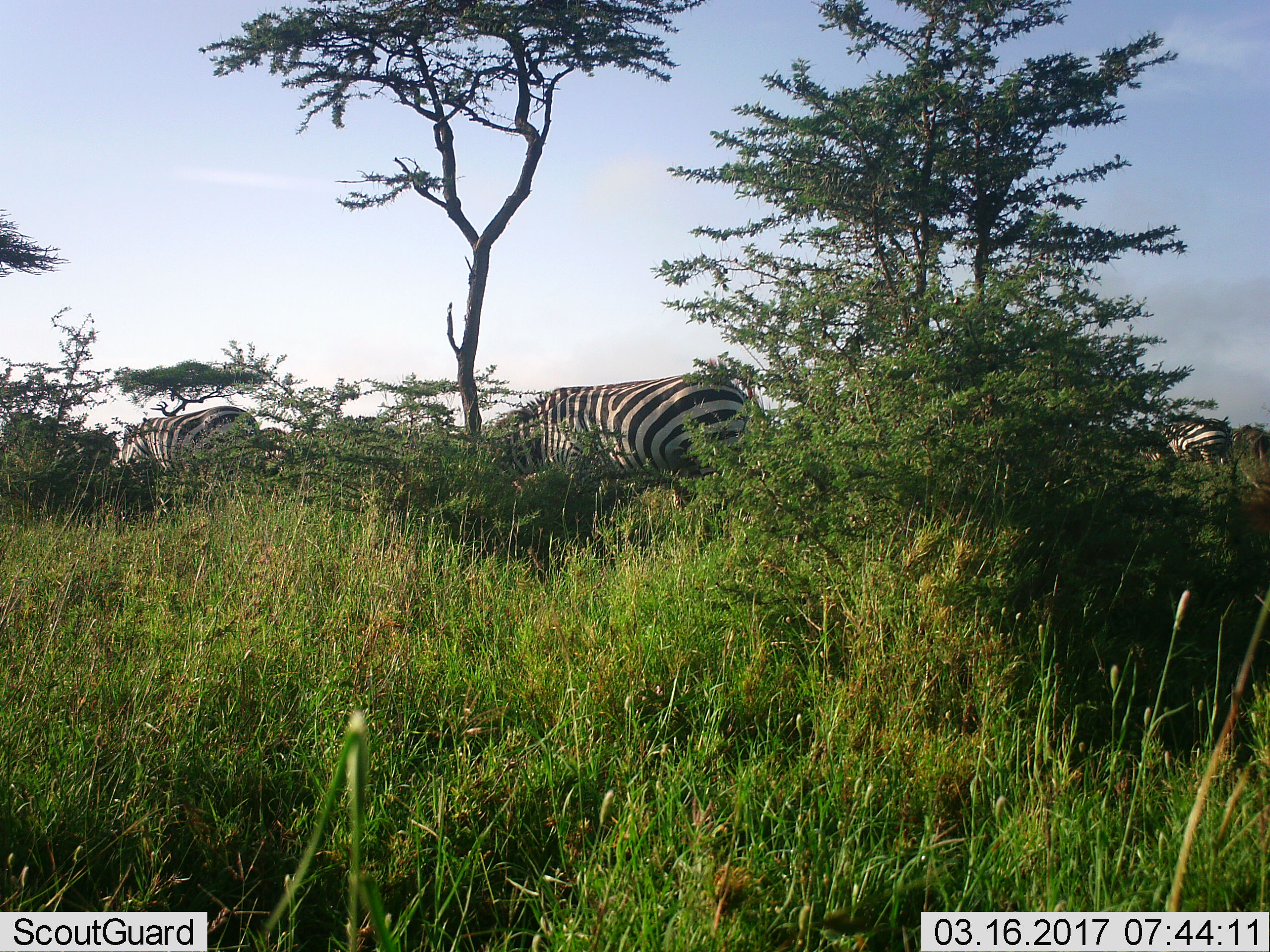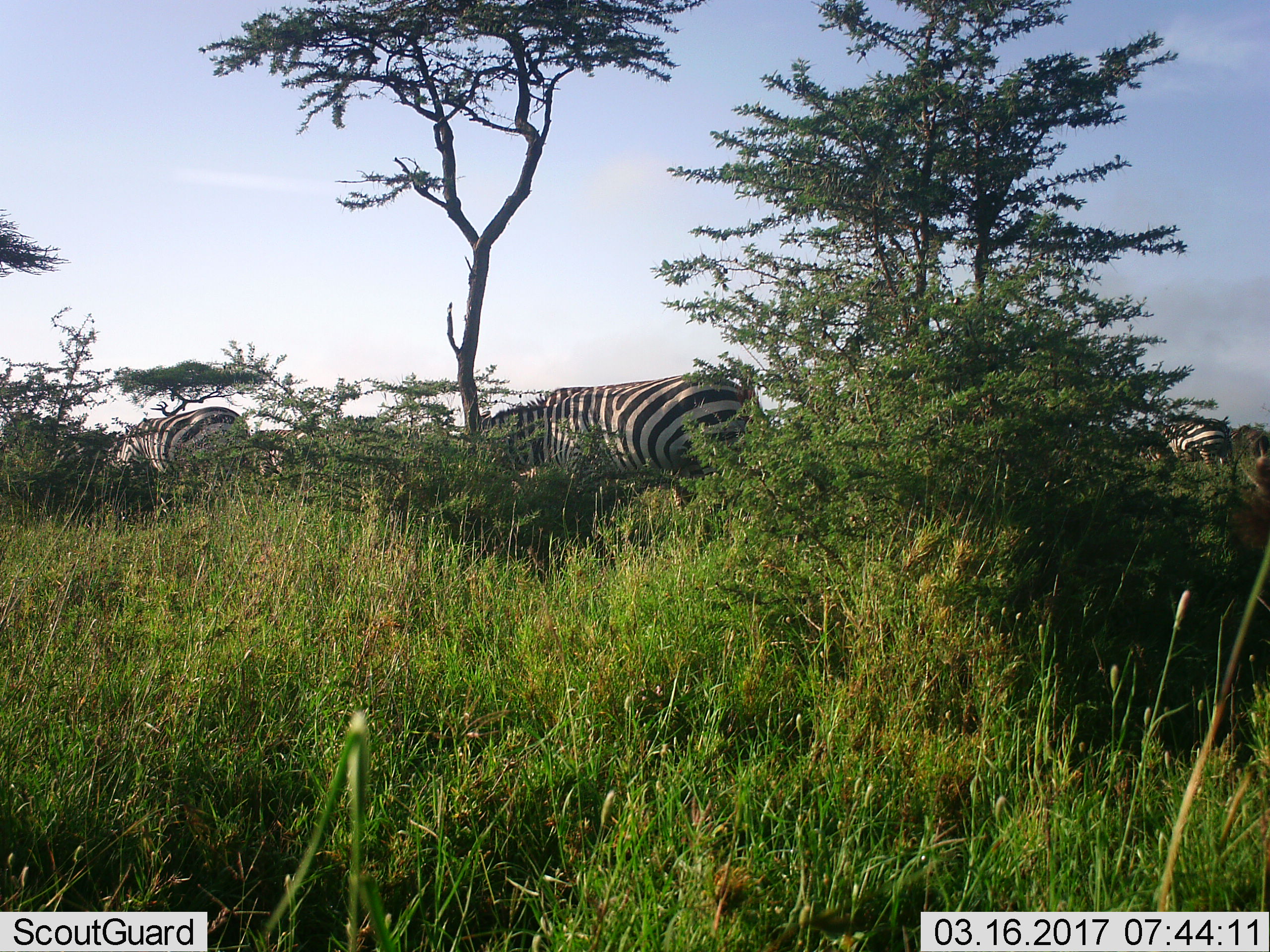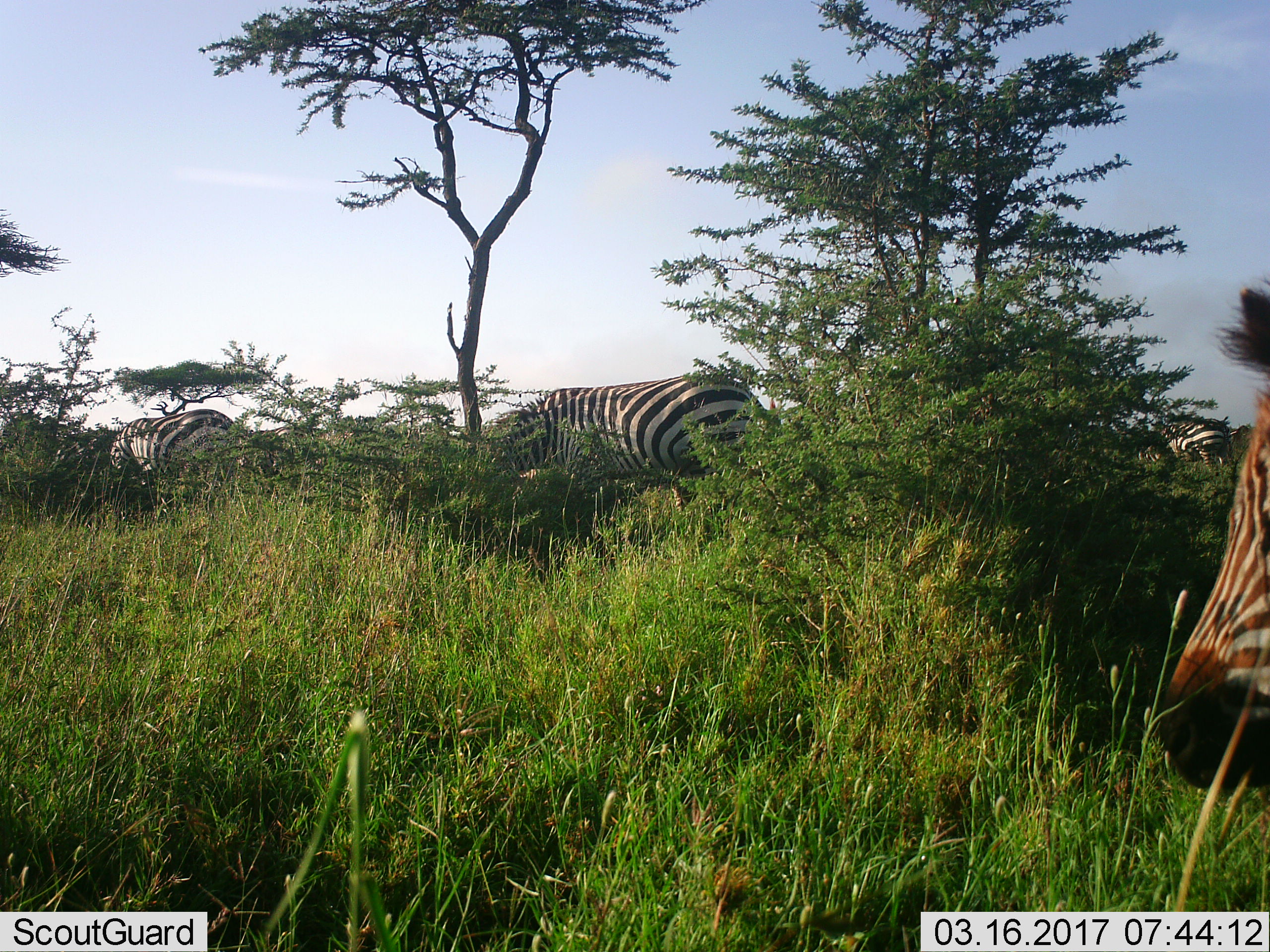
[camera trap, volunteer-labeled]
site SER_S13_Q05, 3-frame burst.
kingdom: Animalia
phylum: Chordata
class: Mammalia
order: Perissodactyla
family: Equidae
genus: Equus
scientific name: Equus quagga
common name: plains zebra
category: zebraplains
Zebraplains (plains zebra) (Equus quagga), count 5. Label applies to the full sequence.